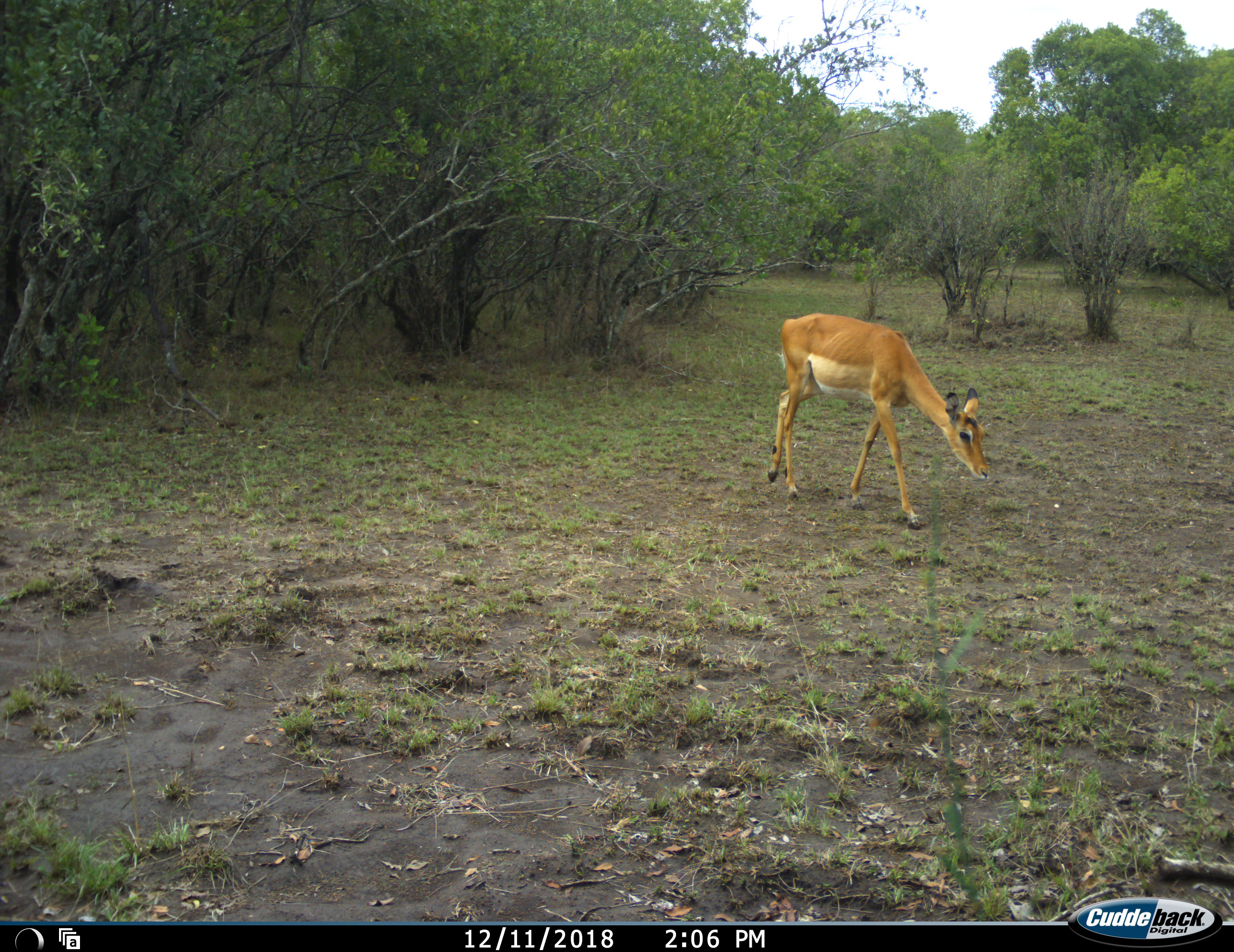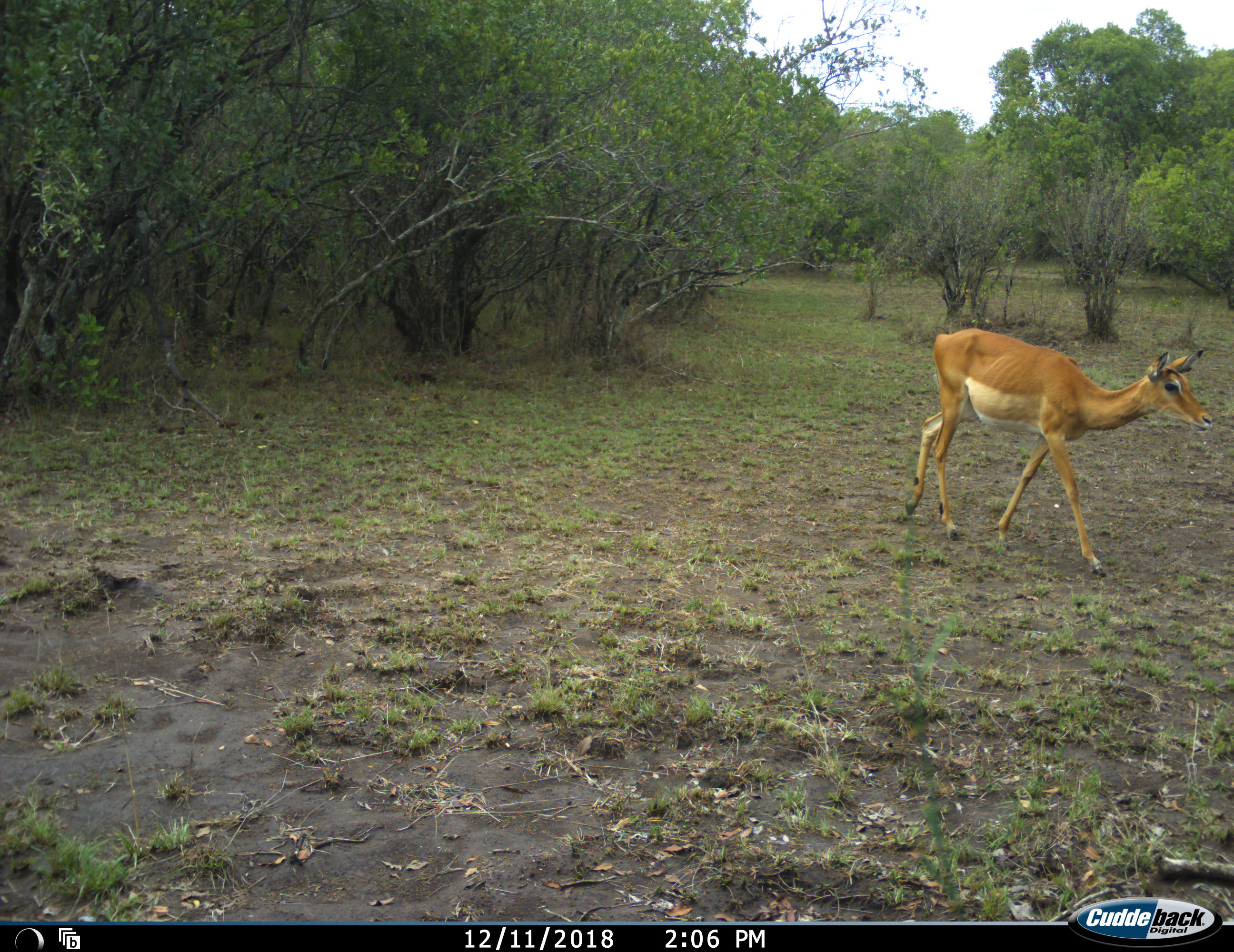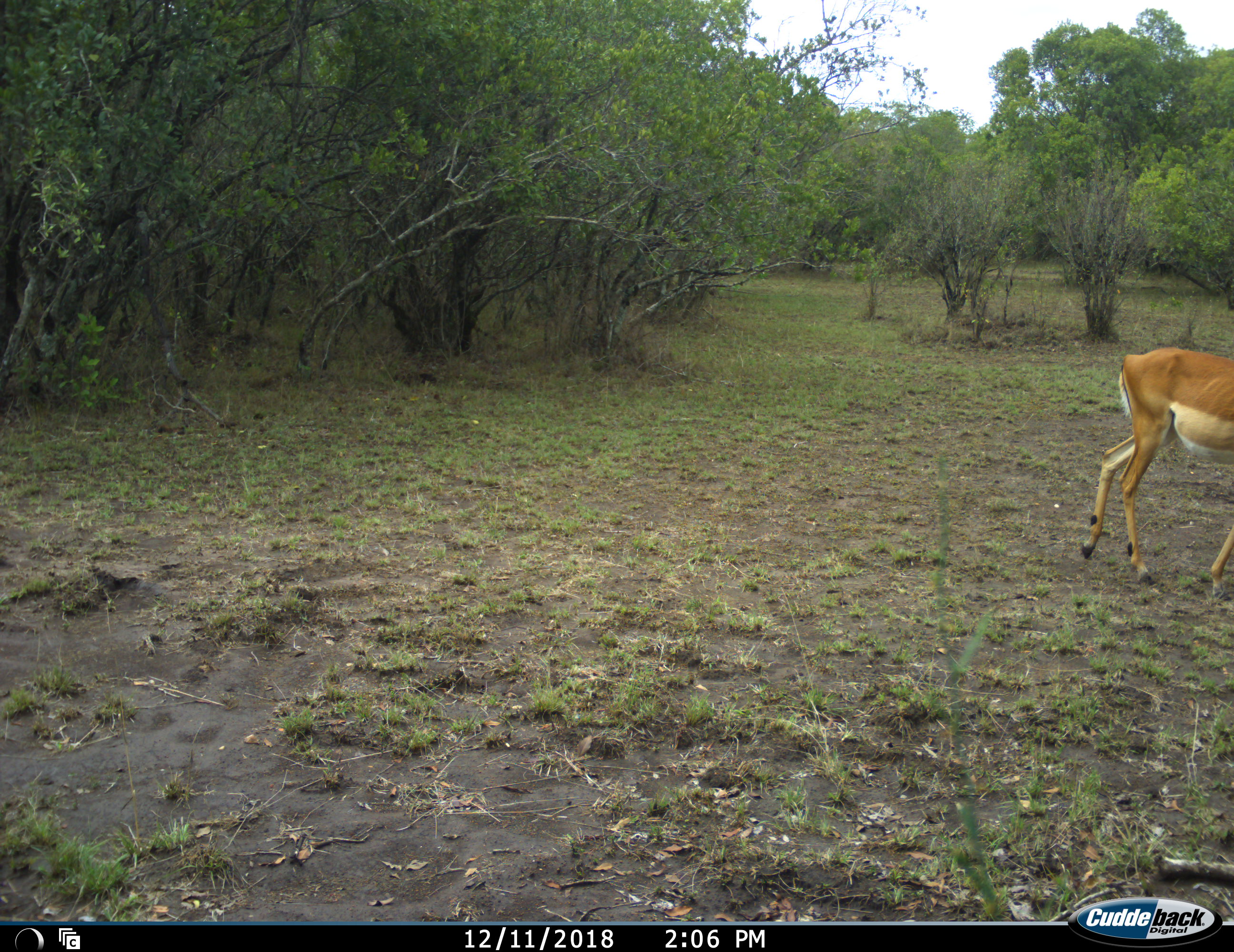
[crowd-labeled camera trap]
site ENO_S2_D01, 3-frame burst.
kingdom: Animalia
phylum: Chordata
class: Mammalia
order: Artiodactyla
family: Bovidae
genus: Aepyceros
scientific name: Aepyceros melampus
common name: impala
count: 1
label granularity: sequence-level